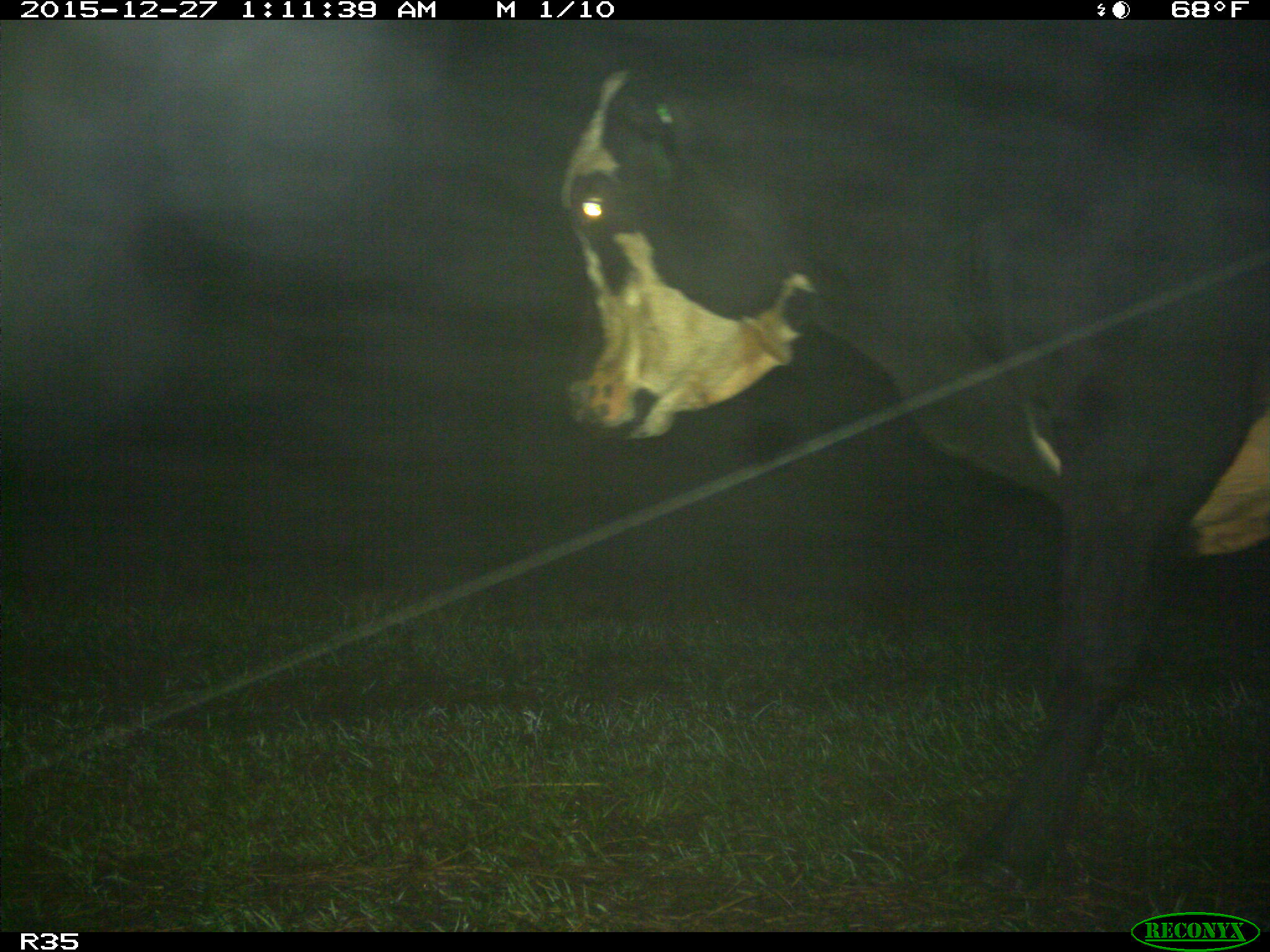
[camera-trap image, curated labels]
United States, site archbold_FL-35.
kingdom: Animalia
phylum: Chordata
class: Mammalia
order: Artiodactyla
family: Bovidae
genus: Bos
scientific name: Bos taurus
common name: domestic cow